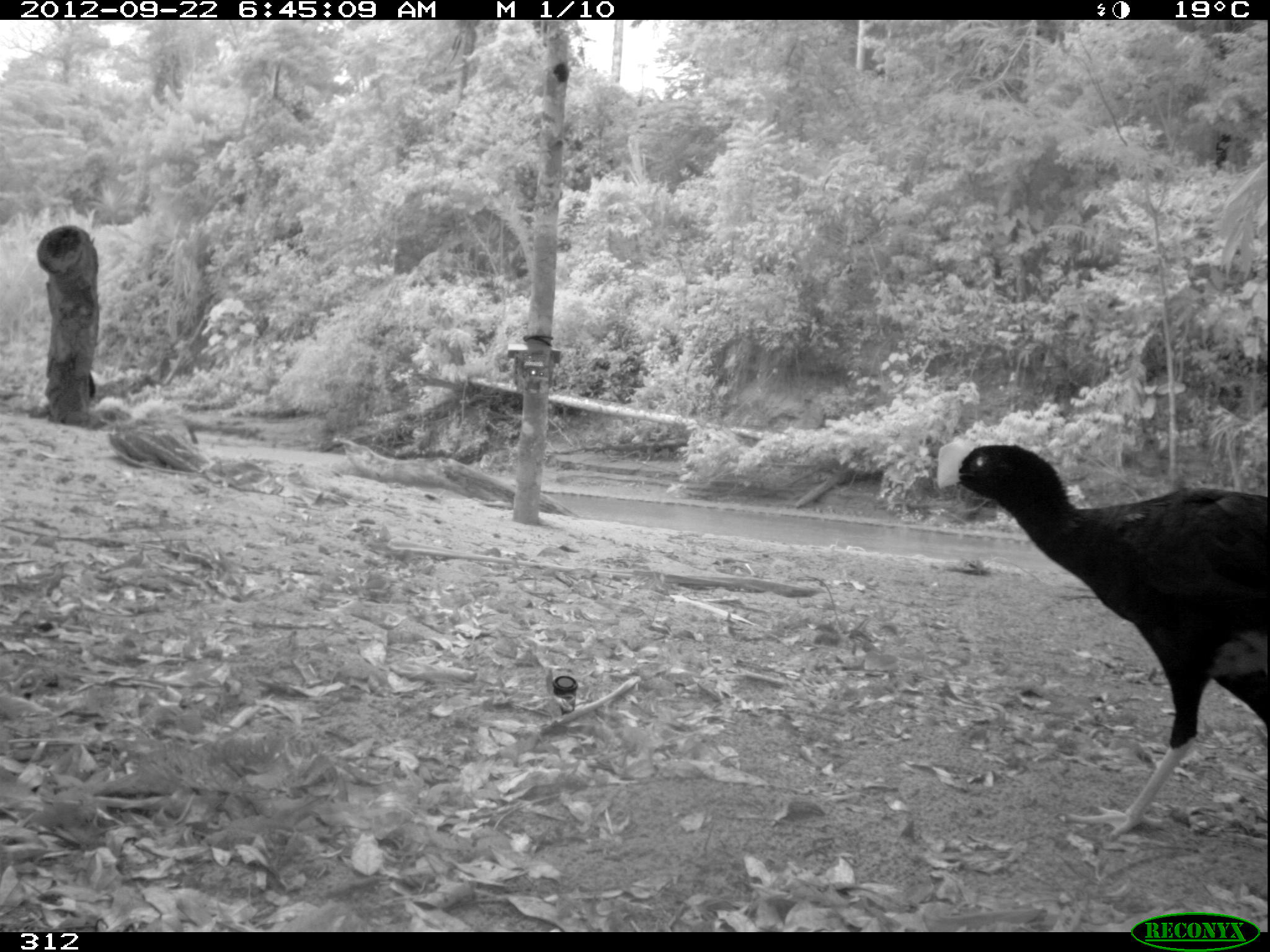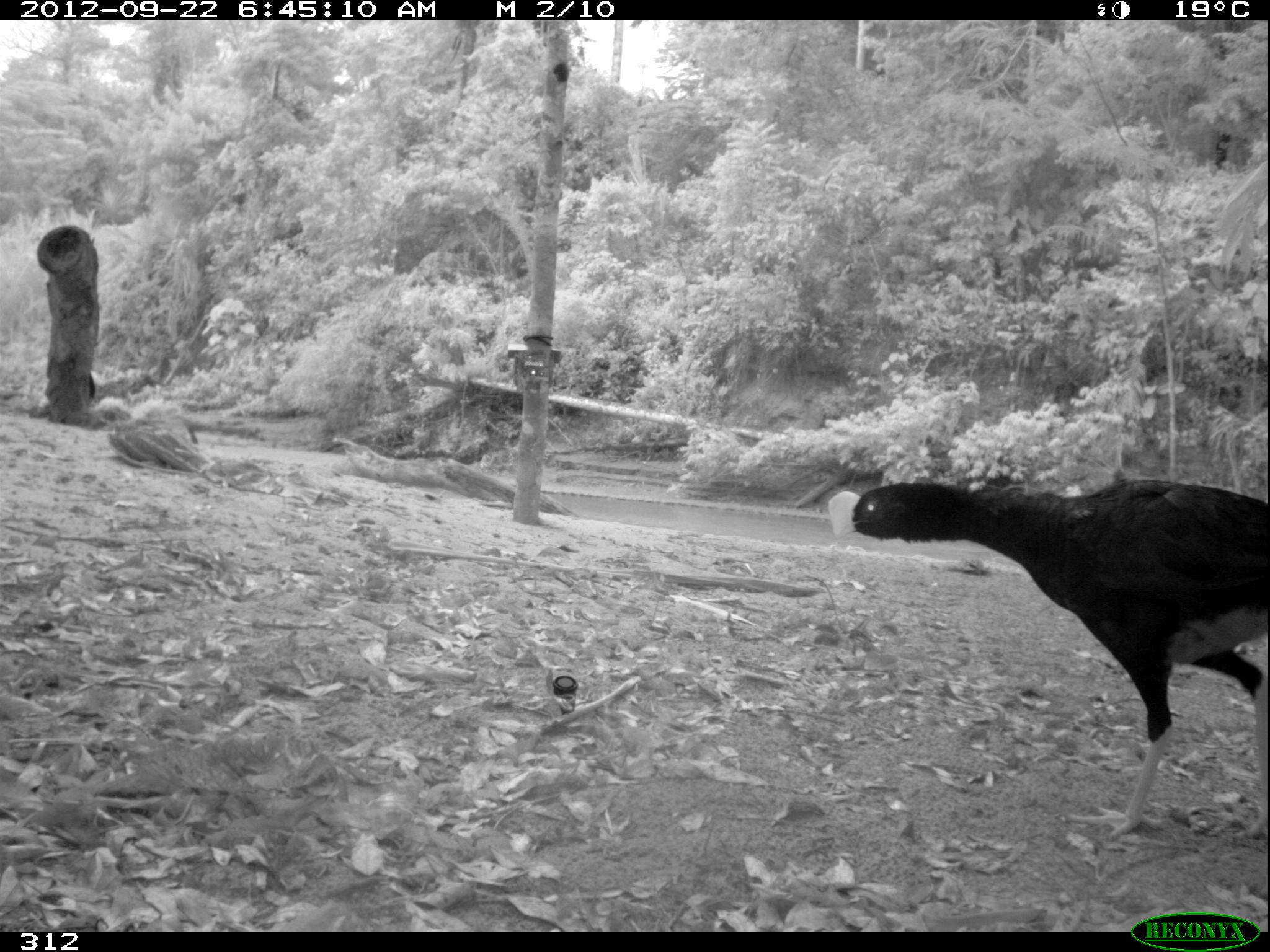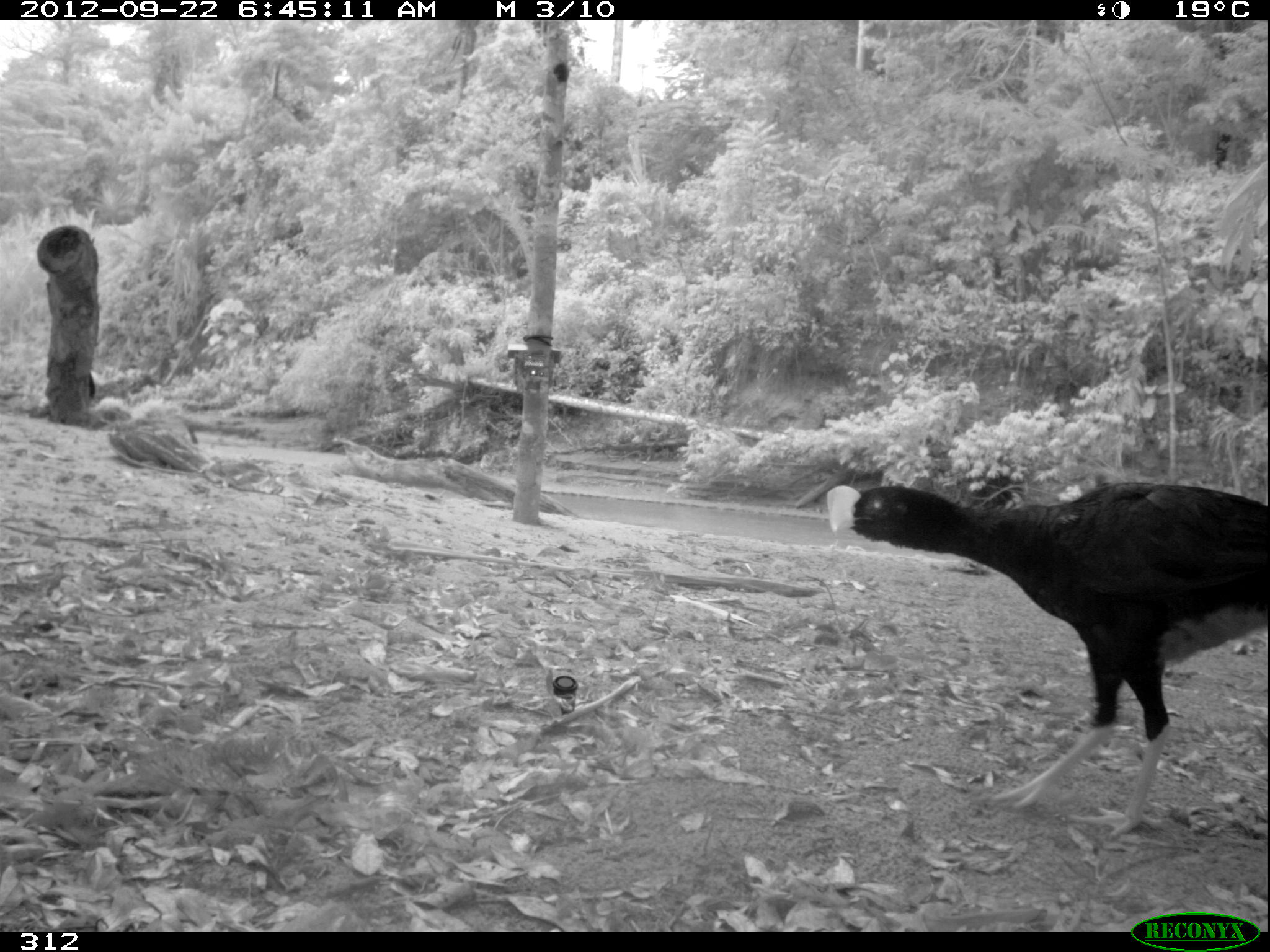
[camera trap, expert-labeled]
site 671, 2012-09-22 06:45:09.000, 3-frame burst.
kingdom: Animalia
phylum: Chordata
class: Aves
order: Galliformes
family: Cracidae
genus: Mitu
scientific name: Mitu tuberosum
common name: razor-billed curassow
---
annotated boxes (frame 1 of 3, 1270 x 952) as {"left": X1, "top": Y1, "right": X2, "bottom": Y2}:
mitu tuberosum: {"left": 933, "top": 436, "right": 1270, "bottom": 840}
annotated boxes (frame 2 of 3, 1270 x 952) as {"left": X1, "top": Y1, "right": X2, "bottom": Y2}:
mitu tuberosum: {"left": 828, "top": 479, "right": 1270, "bottom": 839}